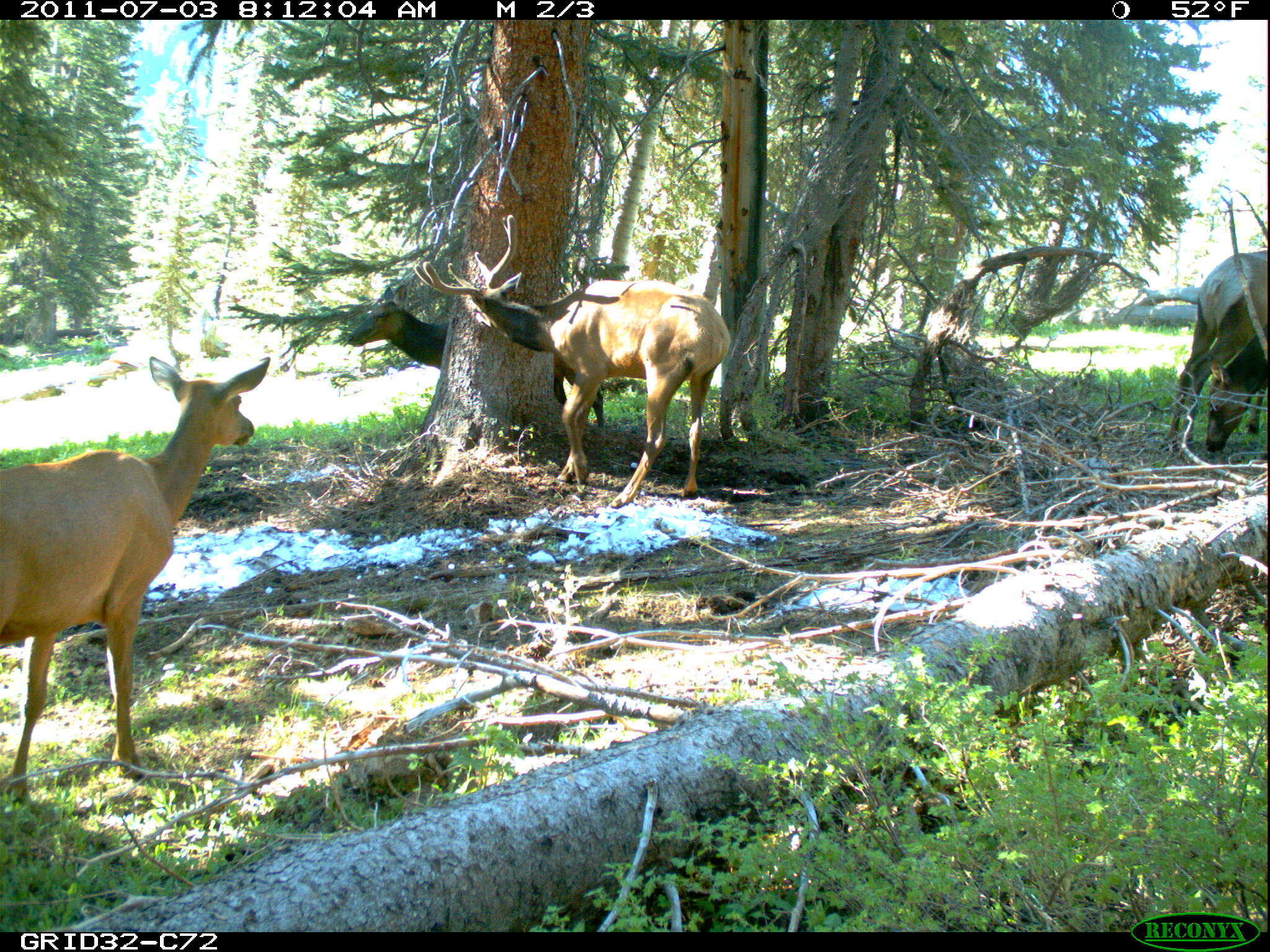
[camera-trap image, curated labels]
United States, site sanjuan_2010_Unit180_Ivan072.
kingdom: Animalia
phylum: Chordata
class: Mammalia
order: Artiodactyla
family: Cervidae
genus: Cervus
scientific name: Cervus elaphus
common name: red deer